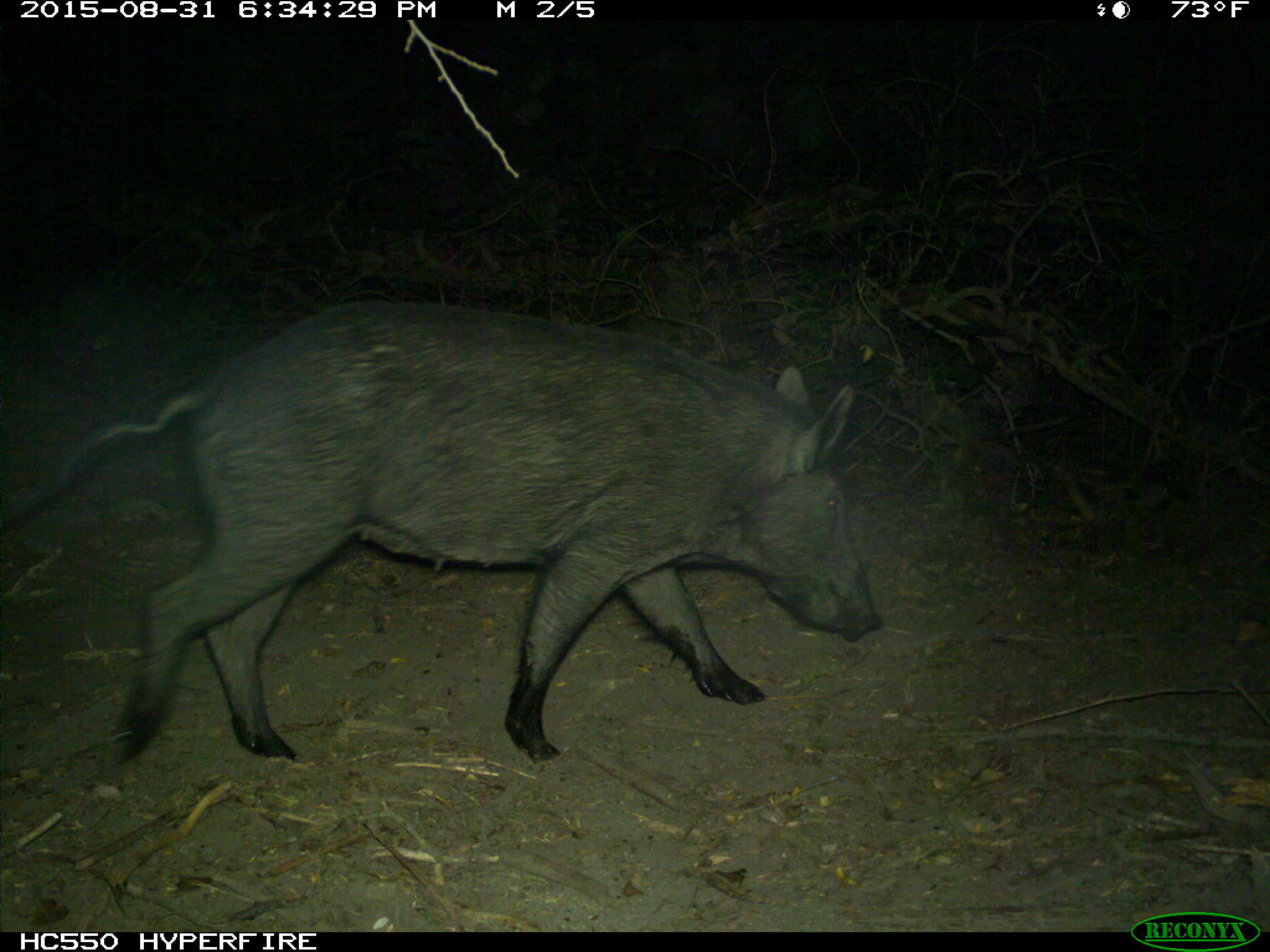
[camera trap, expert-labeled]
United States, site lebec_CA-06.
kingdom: Animalia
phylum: Chordata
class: Mammalia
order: Artiodactyla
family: Suidae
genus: Sus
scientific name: Sus scrofa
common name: wild boar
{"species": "Sus scrofa (wild boar)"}